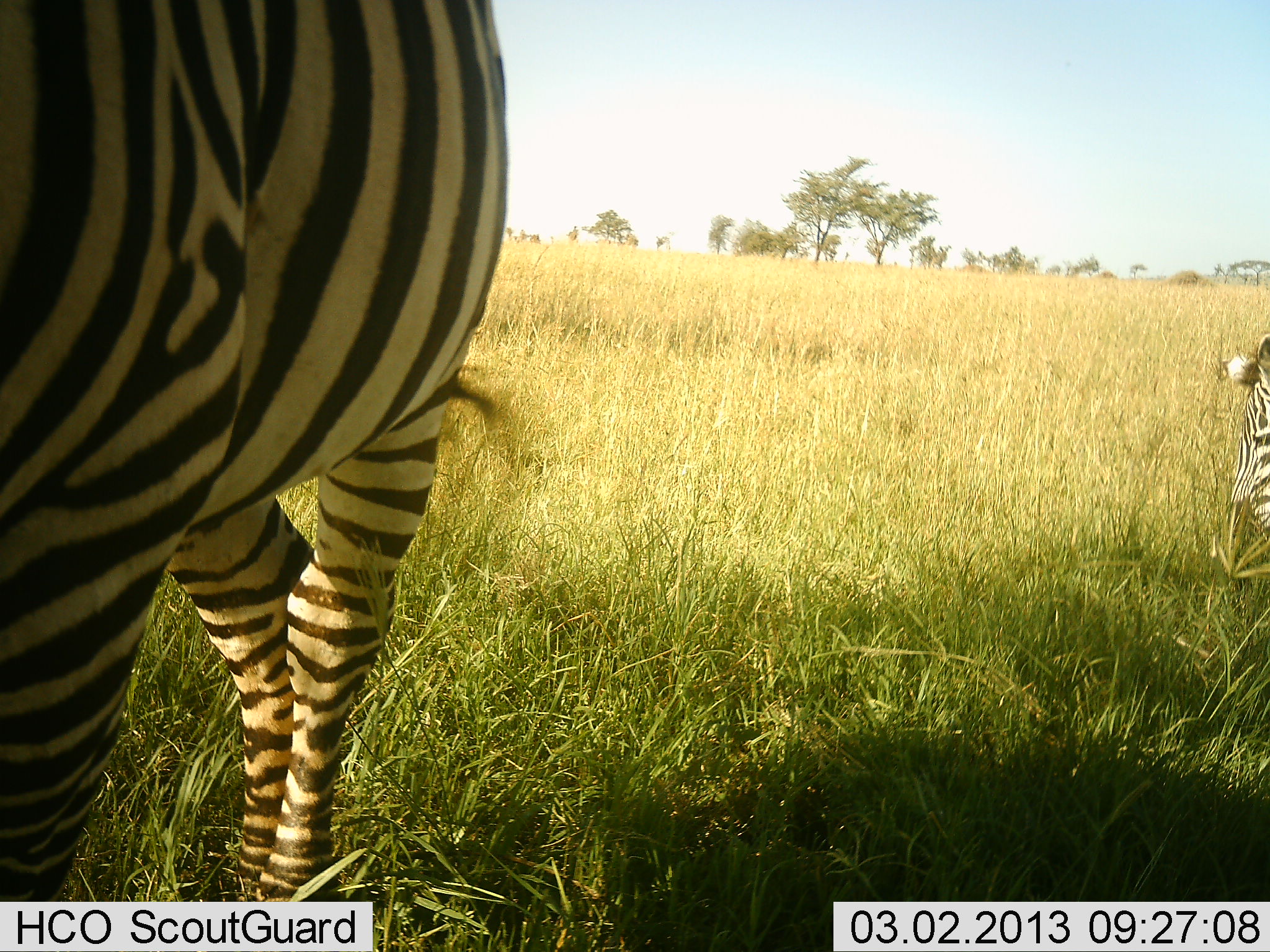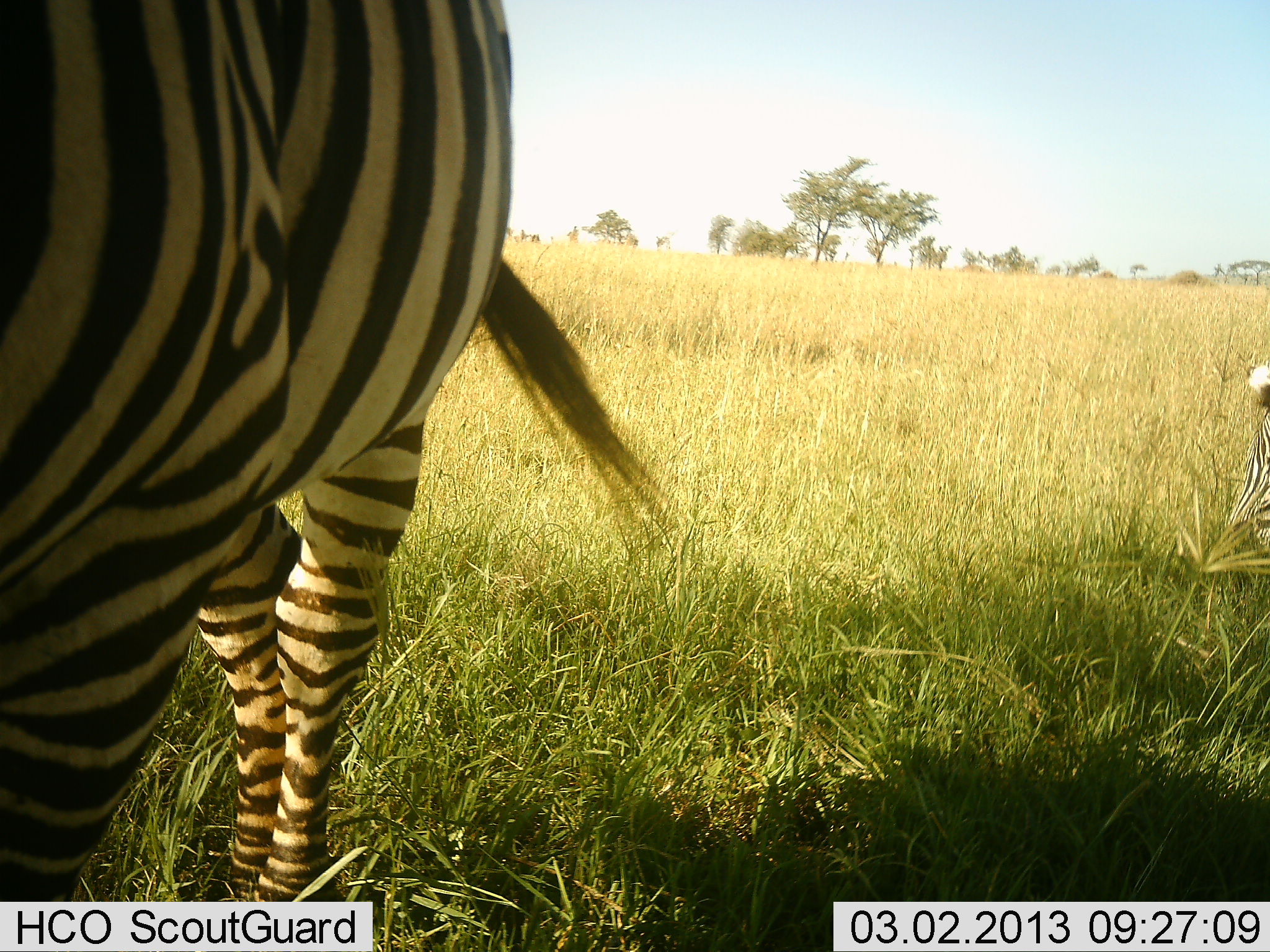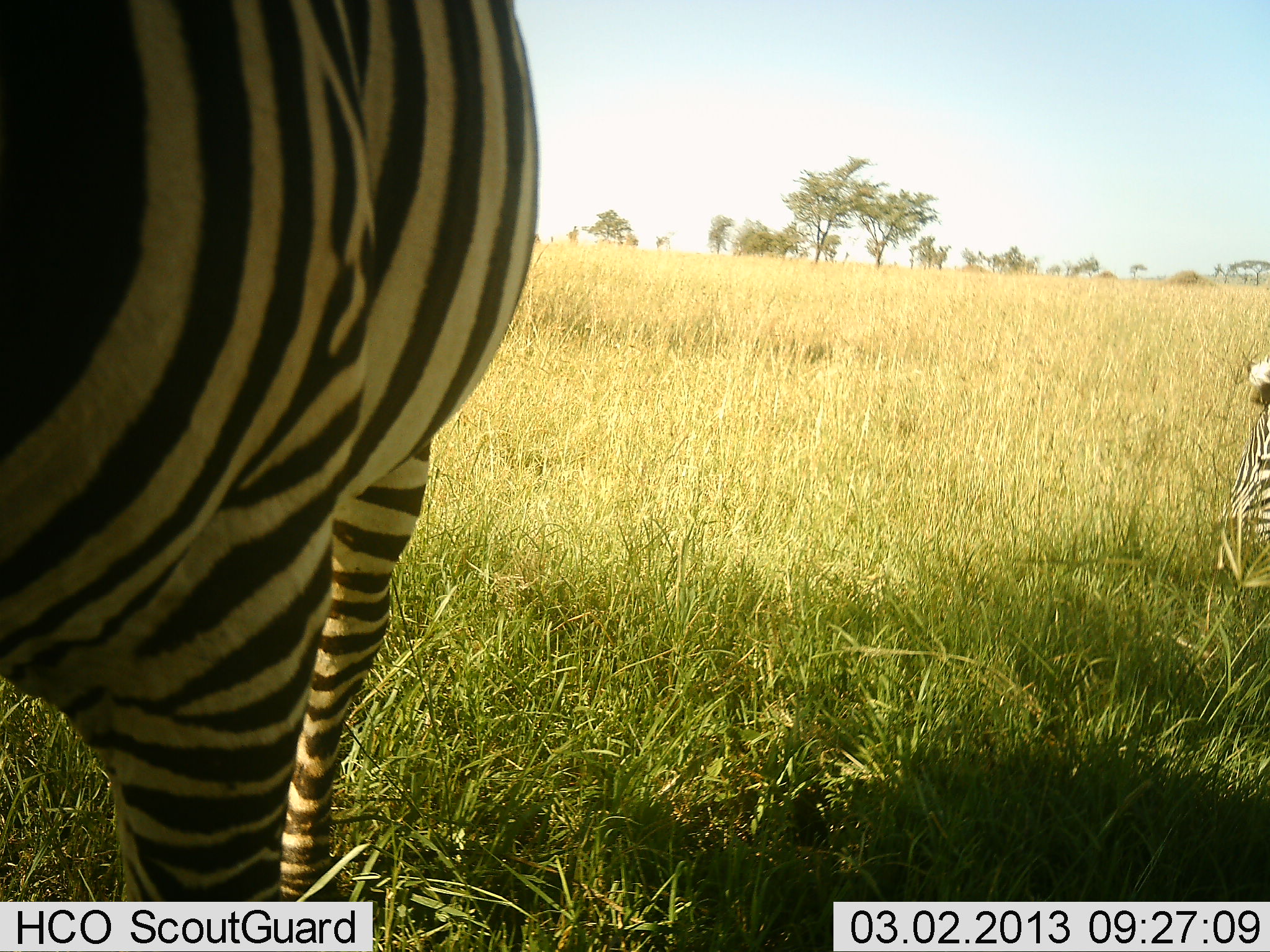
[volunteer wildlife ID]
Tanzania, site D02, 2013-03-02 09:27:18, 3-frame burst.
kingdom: Animalia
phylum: Chordata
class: Mammalia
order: Perissodactyla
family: Equidae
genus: Equus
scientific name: Equus quagga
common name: plains zebra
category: zebra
Zebra (plains zebra) (Equus quagga), count 2. Behavior (volunteer vote fractions): standing 68%, resting 9%, moving 0%, interacting 0%. Young present (vote fraction): 0%. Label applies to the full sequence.